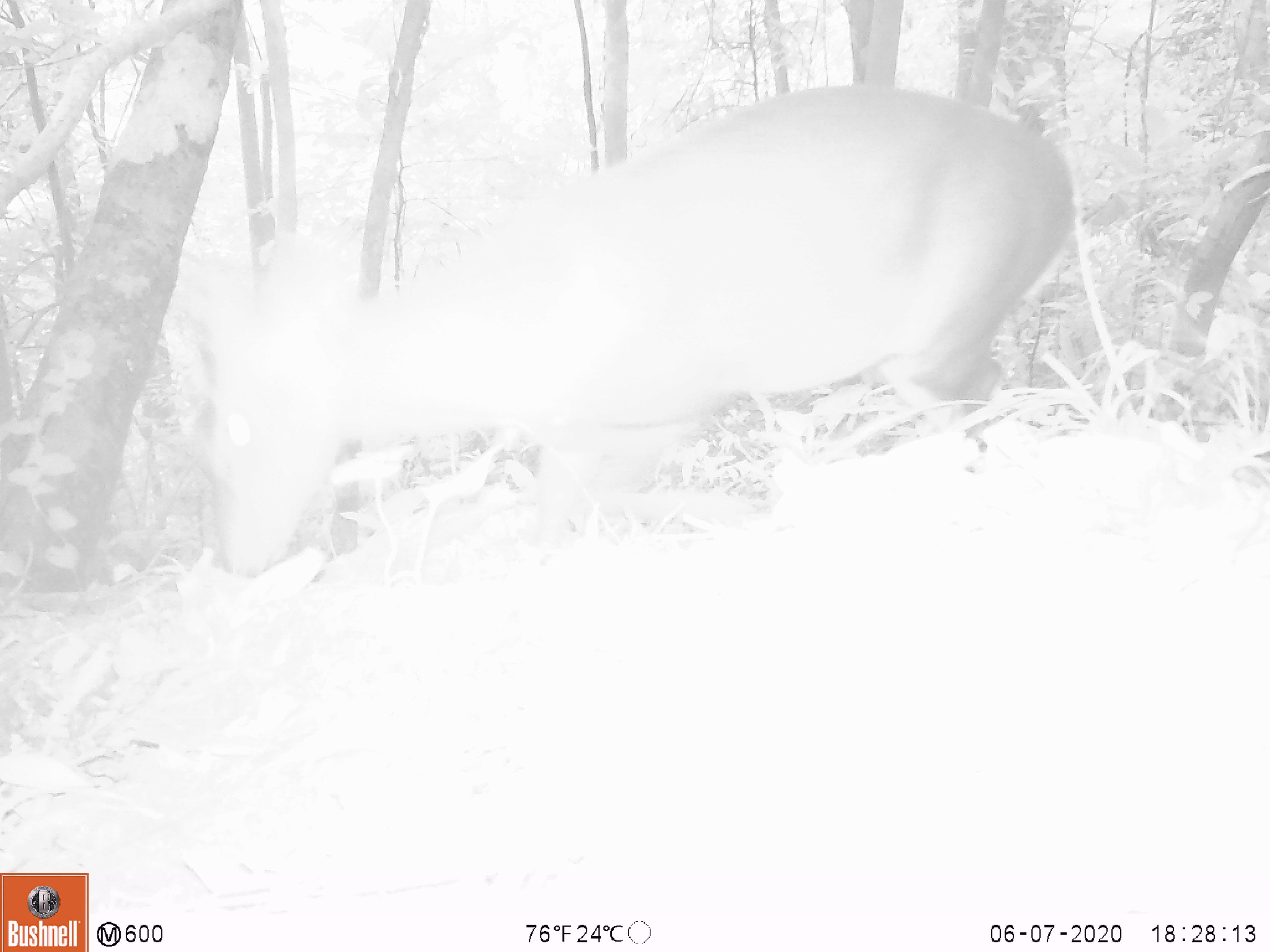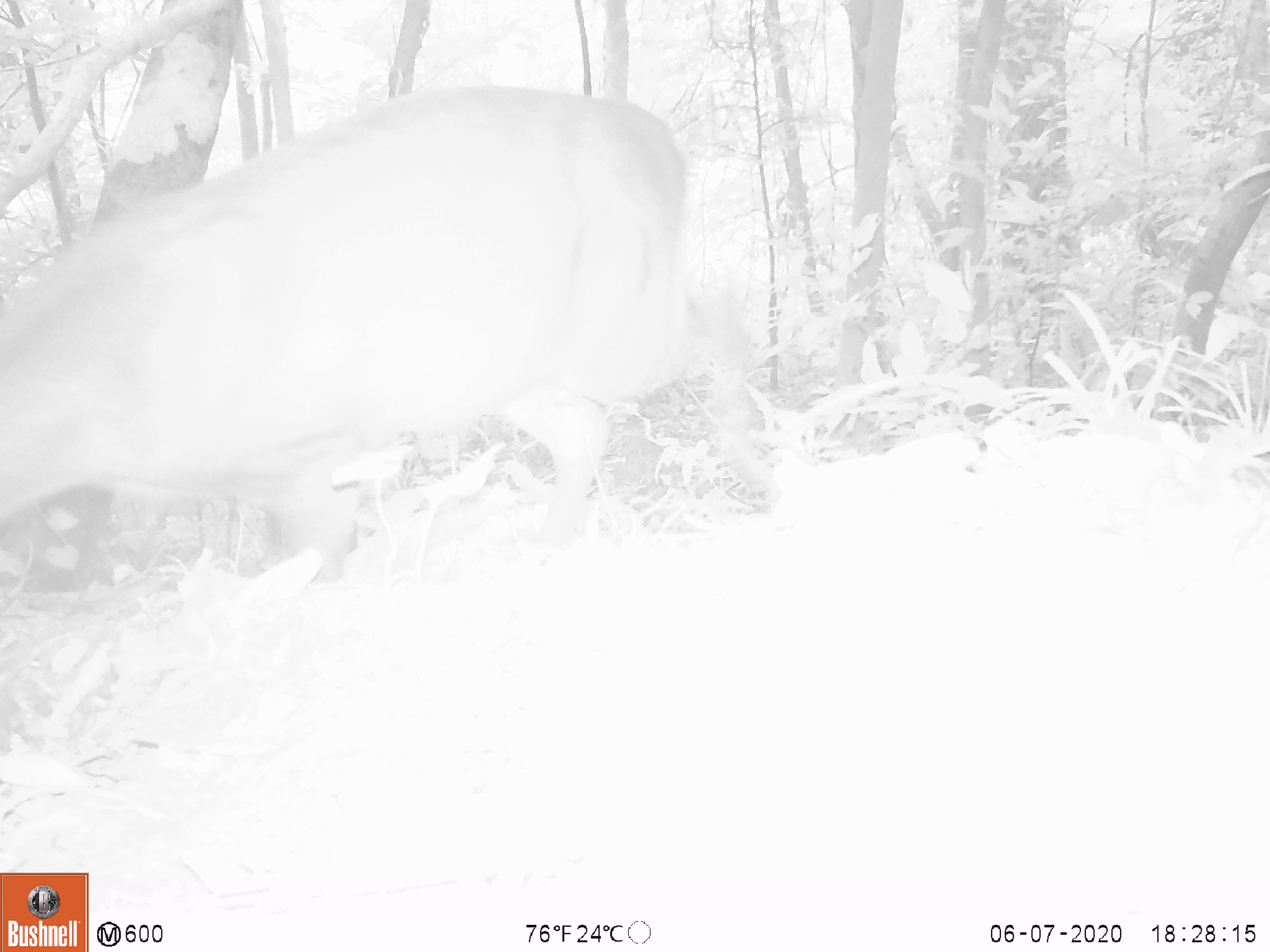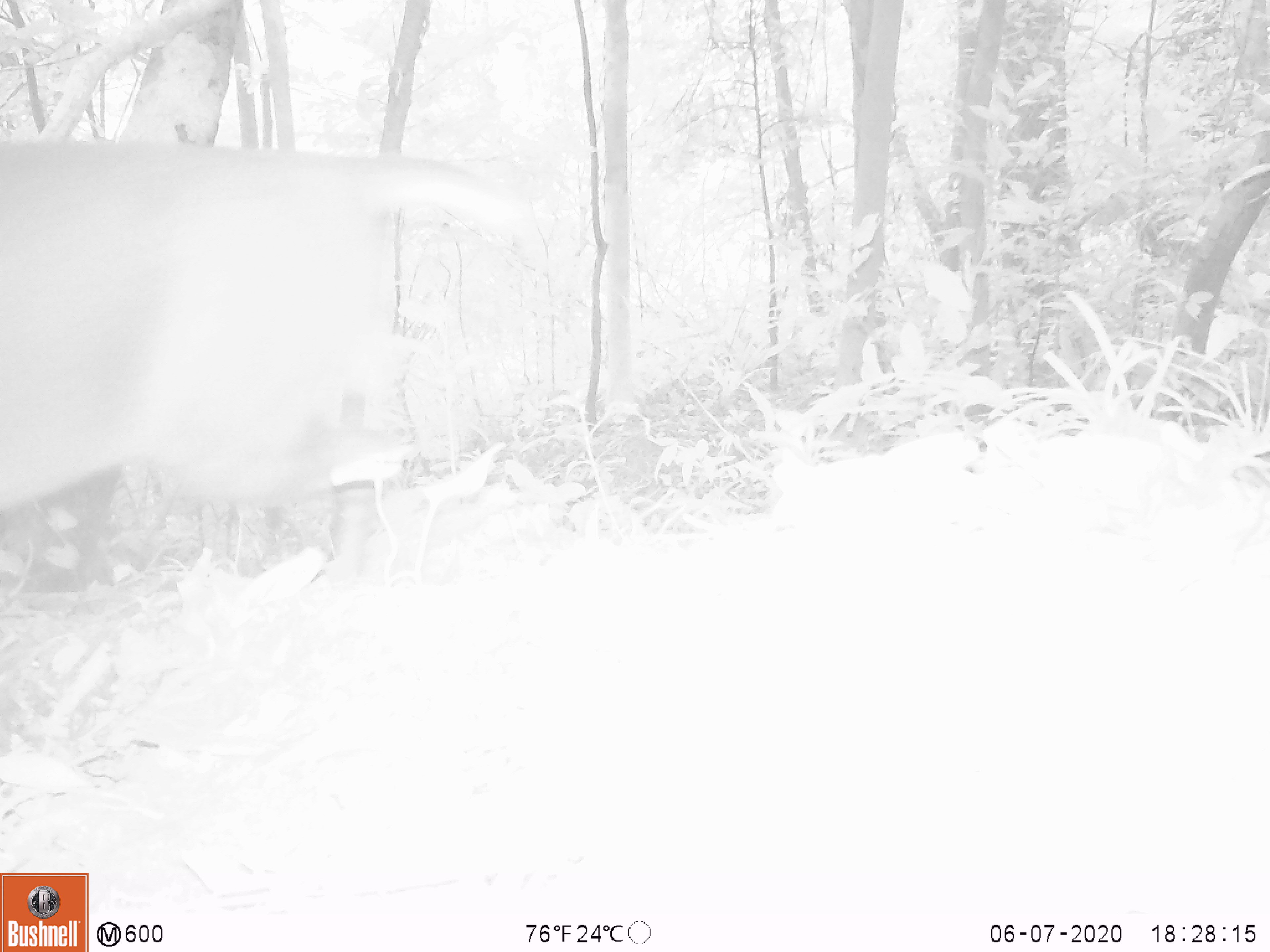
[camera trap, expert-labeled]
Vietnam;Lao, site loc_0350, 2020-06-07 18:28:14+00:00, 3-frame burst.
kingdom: Animalia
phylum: Chordata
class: Mammalia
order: Artiodactyla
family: Cervidae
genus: Muntiacus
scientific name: Muntiacus rooseveltorum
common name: roosevelt's muntjac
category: roosevelts muntjac group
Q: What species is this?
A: Roosevelts muntjac group (roosevelt's muntjac) (Muntiacus rooseveltorum).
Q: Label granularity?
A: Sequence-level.